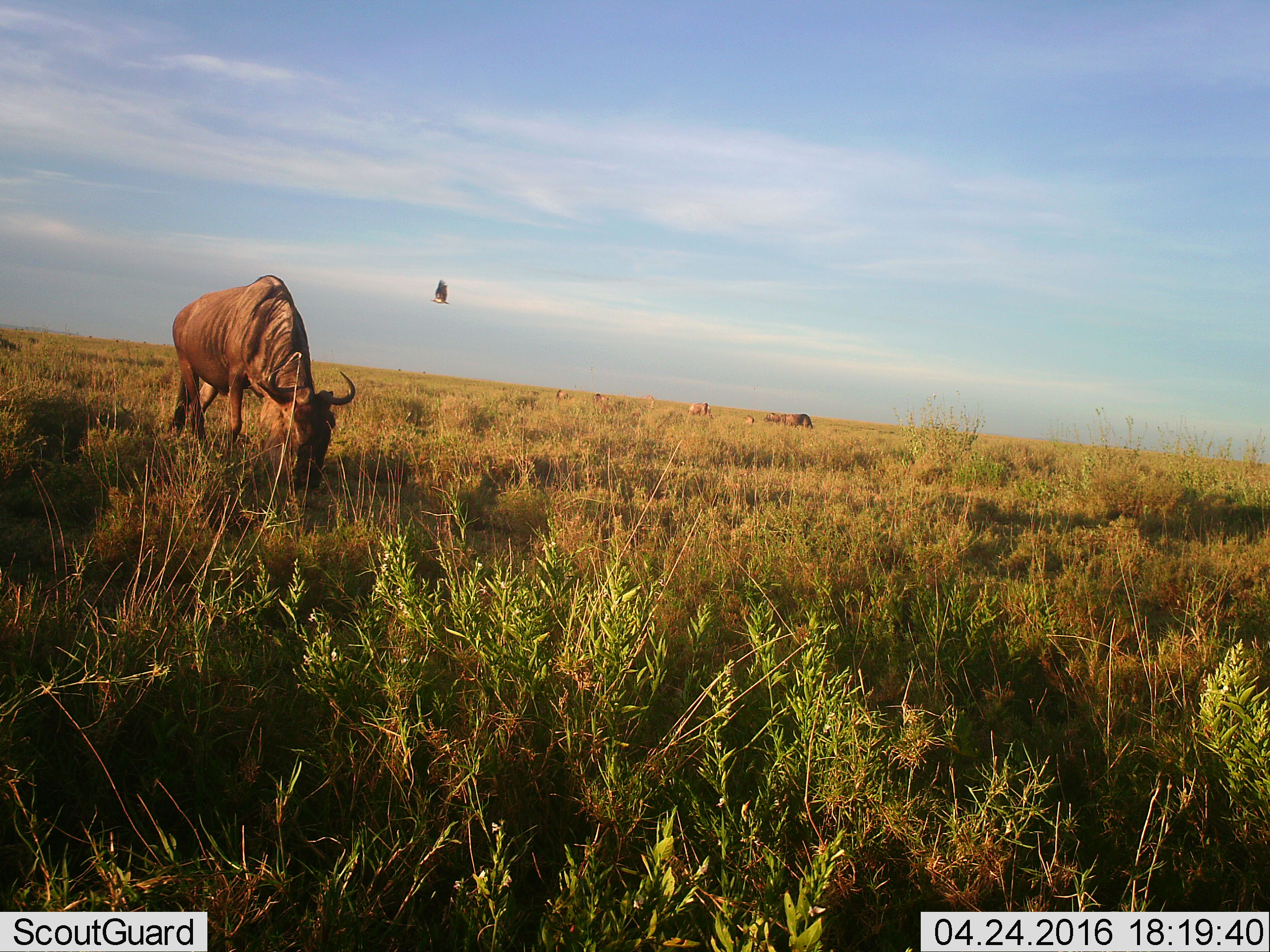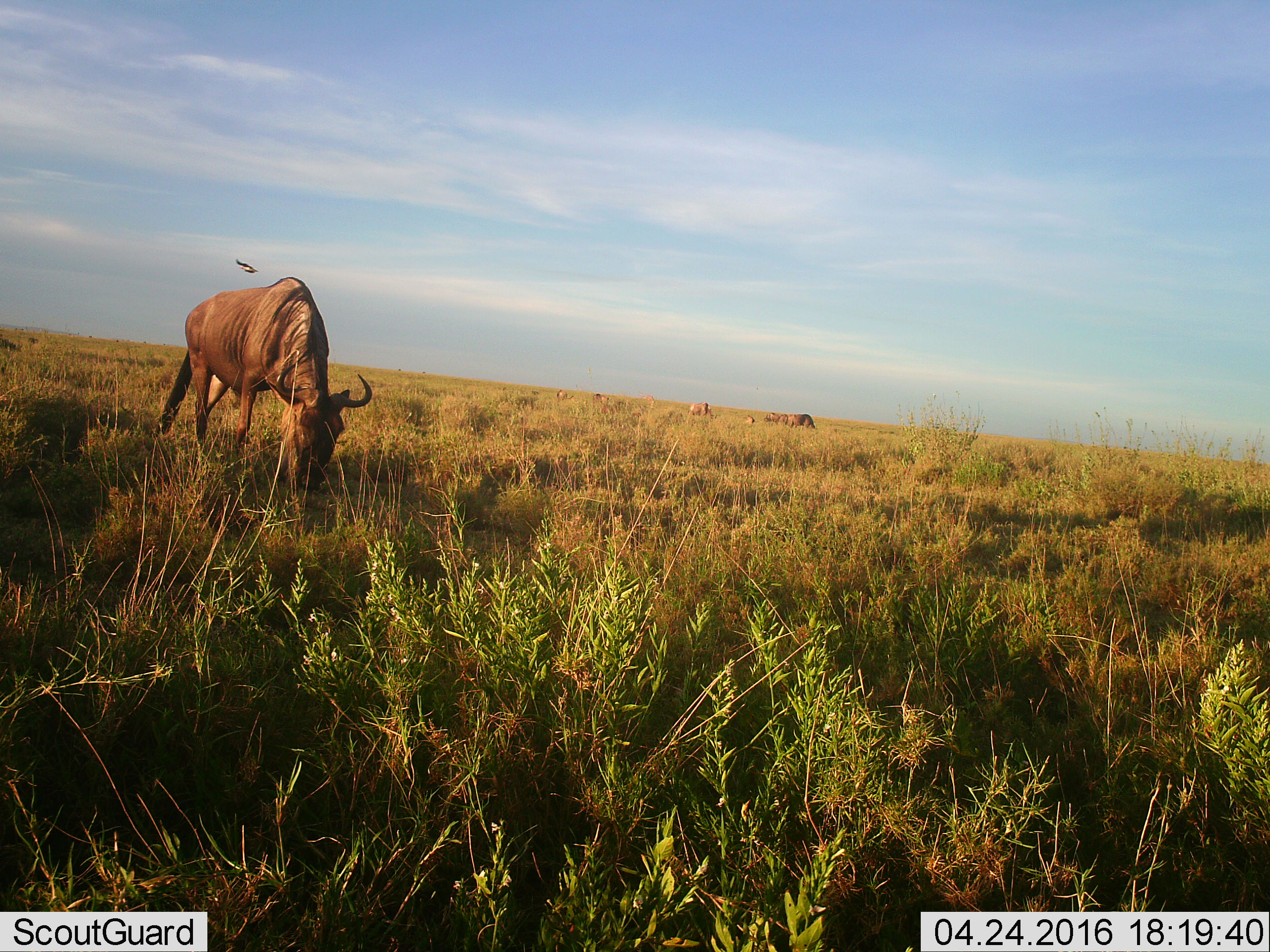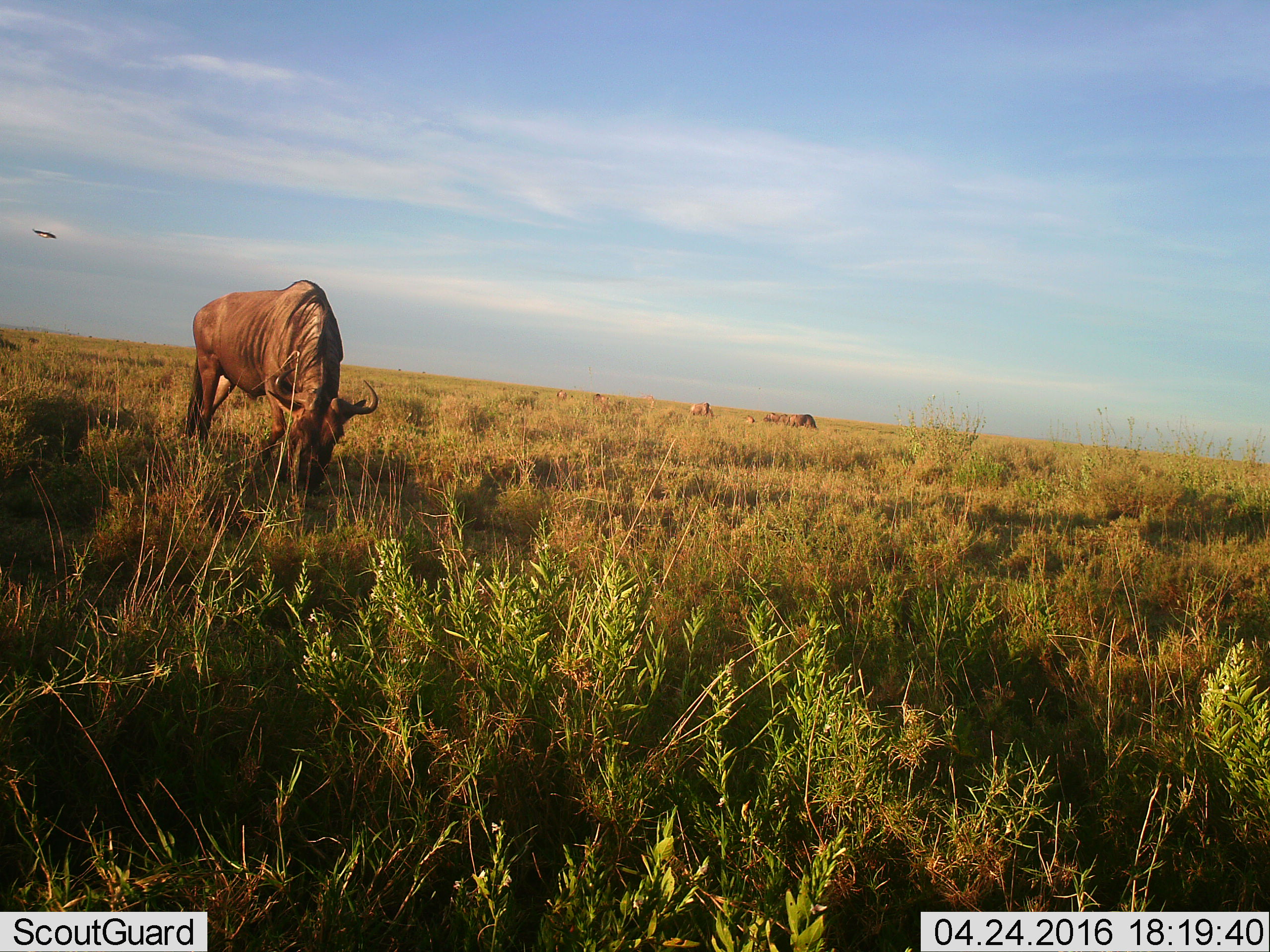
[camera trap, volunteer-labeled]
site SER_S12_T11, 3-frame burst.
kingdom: Animalia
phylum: Chordata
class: Mammalia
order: Artiodactyla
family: Bovidae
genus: Connochaetes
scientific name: Connochaetes taurinus taurinus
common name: blue wildebeest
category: wildebeestblue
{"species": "wildebeestblue (blue wildebeest) (Connochaetes taurinus taurinus)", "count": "9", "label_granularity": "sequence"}